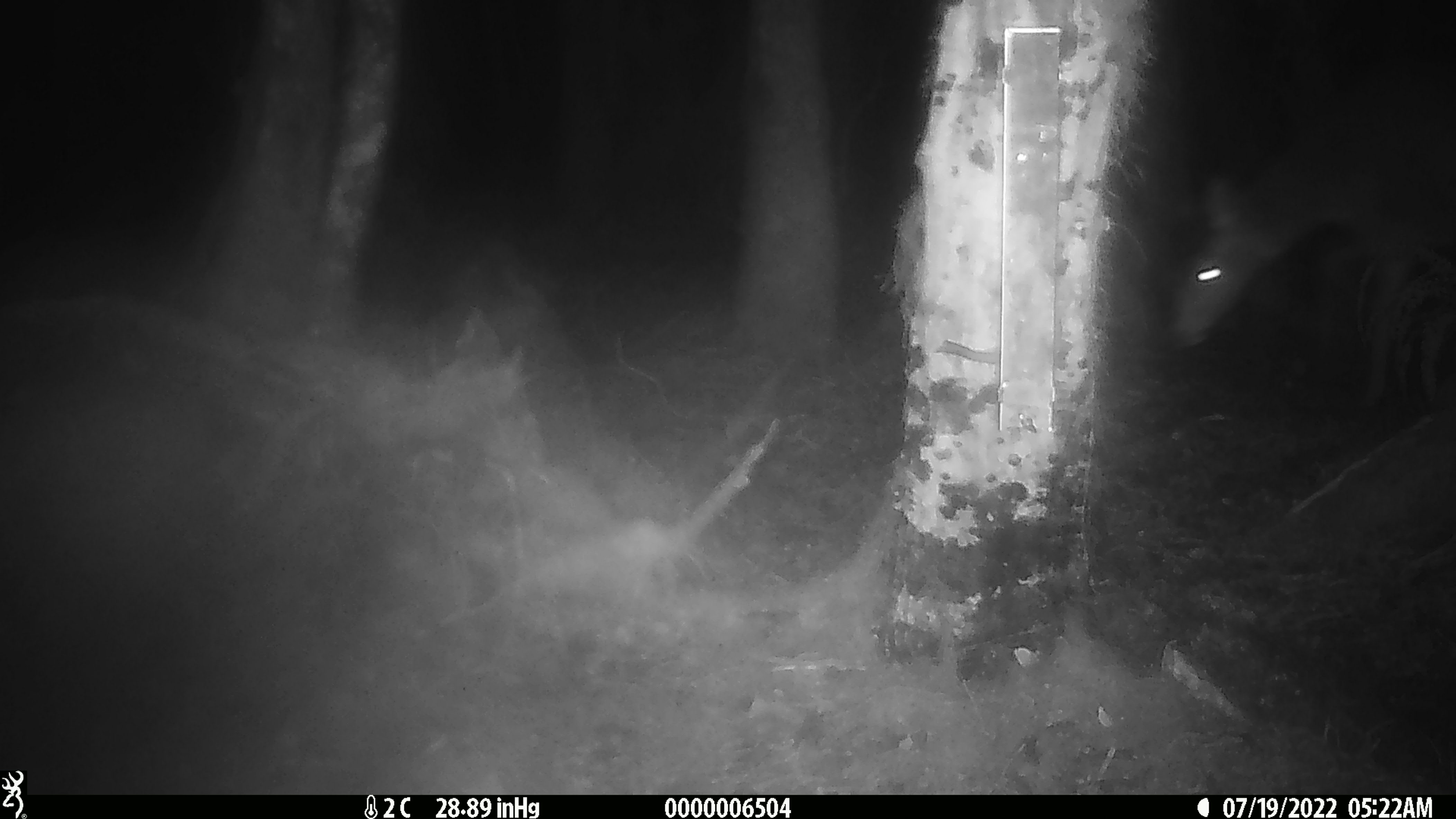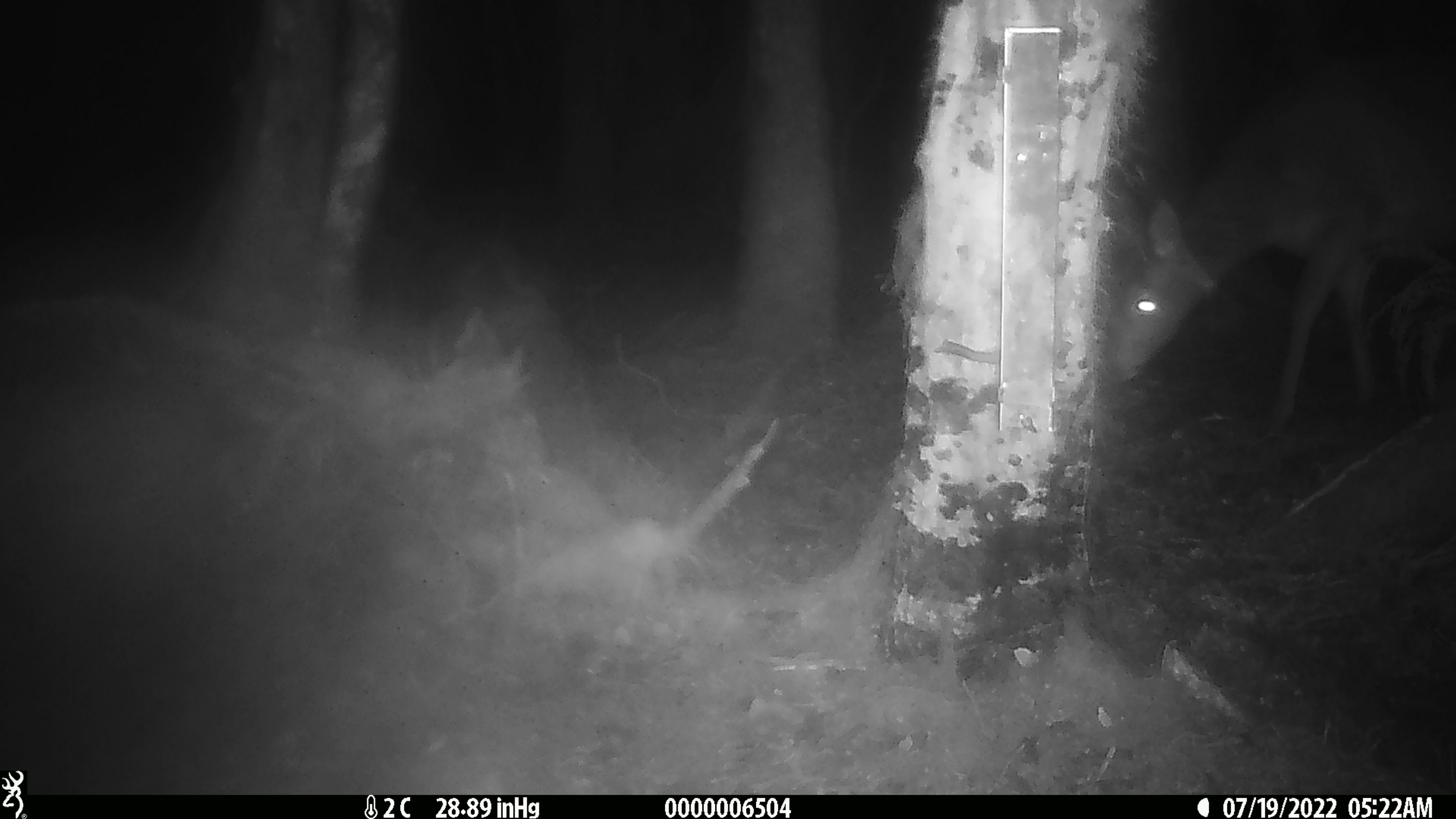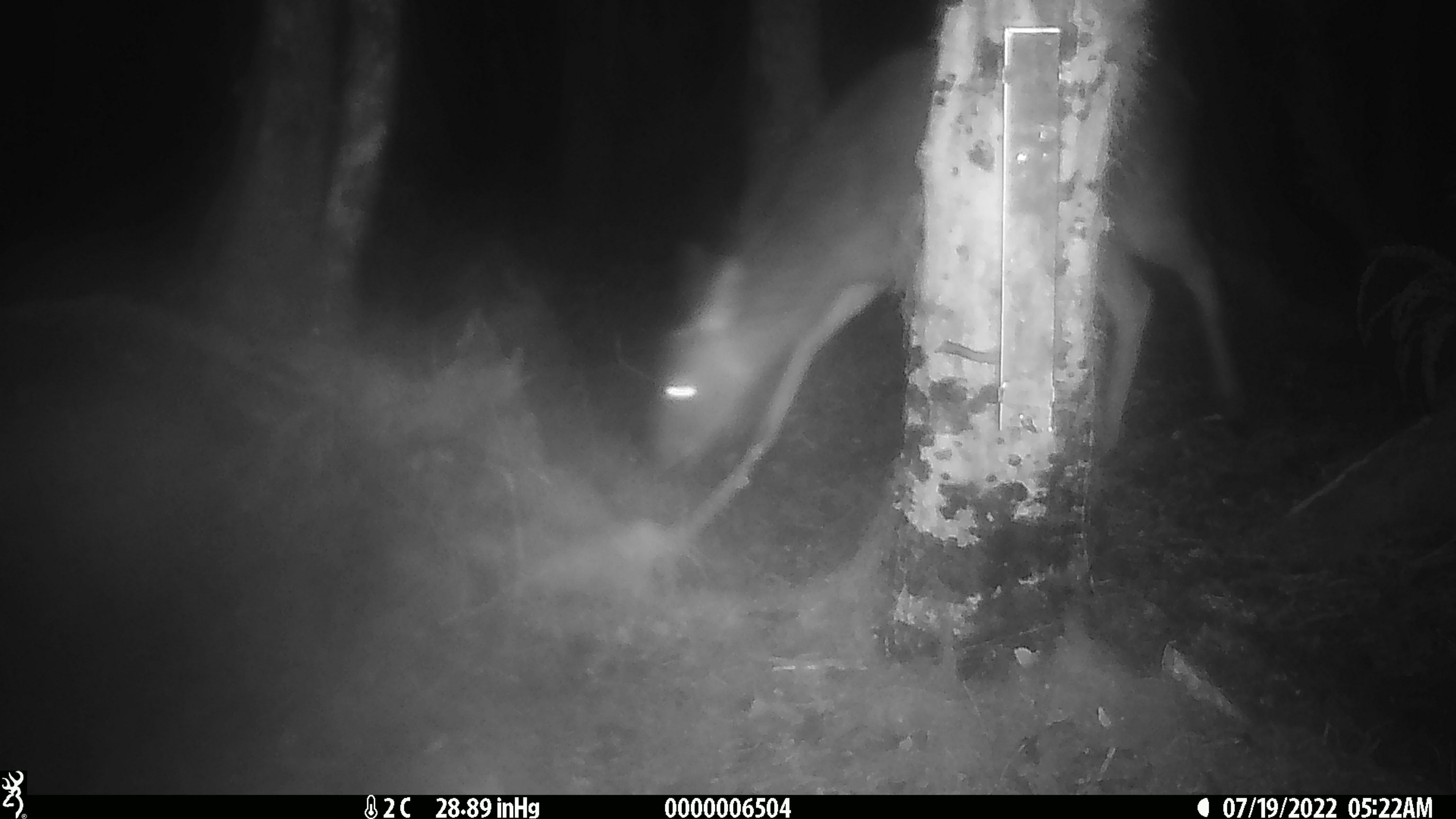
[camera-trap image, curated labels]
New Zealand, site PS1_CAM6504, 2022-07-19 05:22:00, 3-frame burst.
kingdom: Animalia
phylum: Chordata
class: Mammalia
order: Artiodactyla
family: Cervidae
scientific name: Cervidae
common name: deer